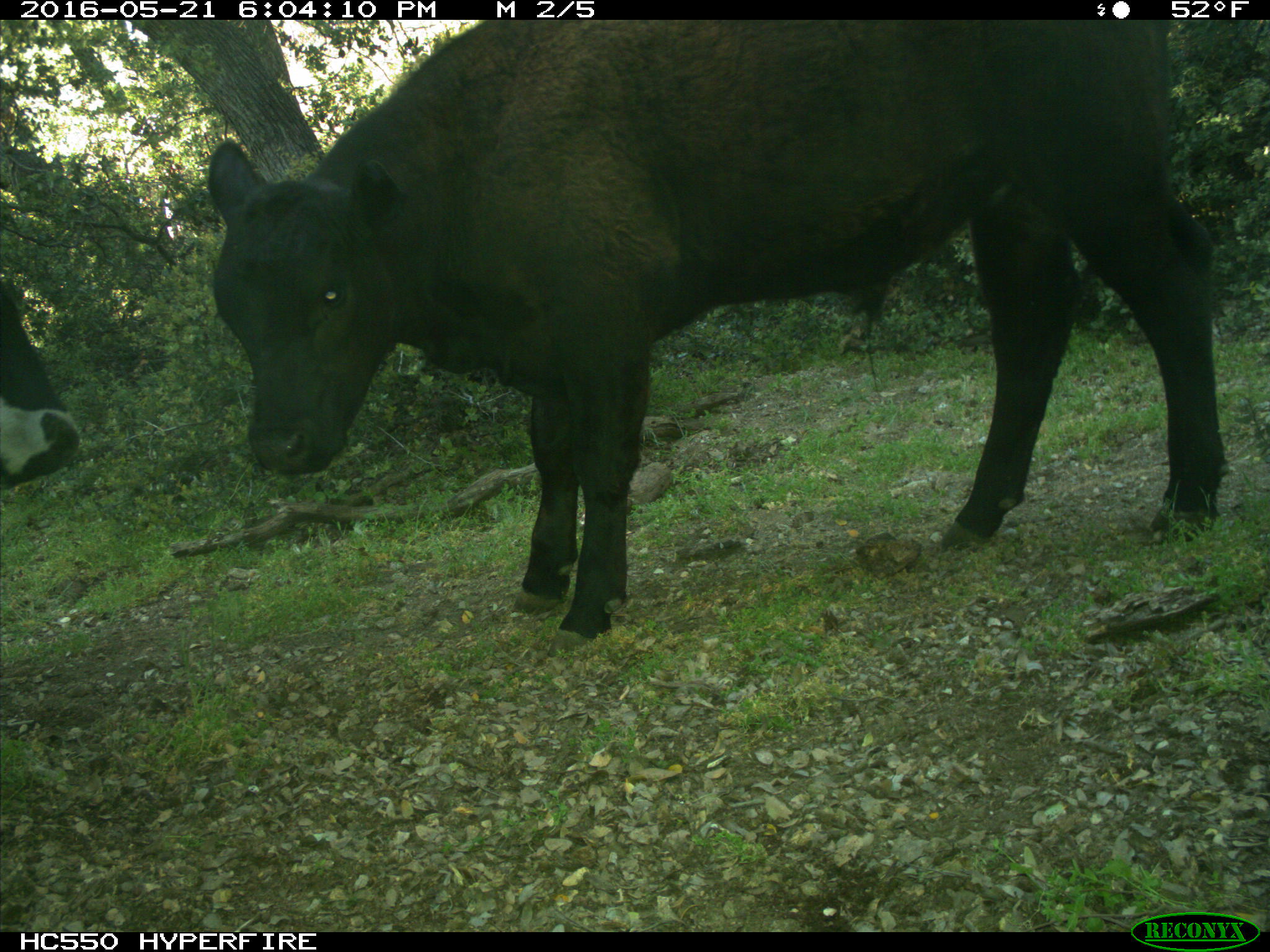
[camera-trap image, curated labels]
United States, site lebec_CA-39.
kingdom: Animalia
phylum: Chordata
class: Mammalia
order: Artiodactyla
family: Bovidae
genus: Bos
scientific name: Bos taurus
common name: domestic cow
Bos taurus (domestic cow).